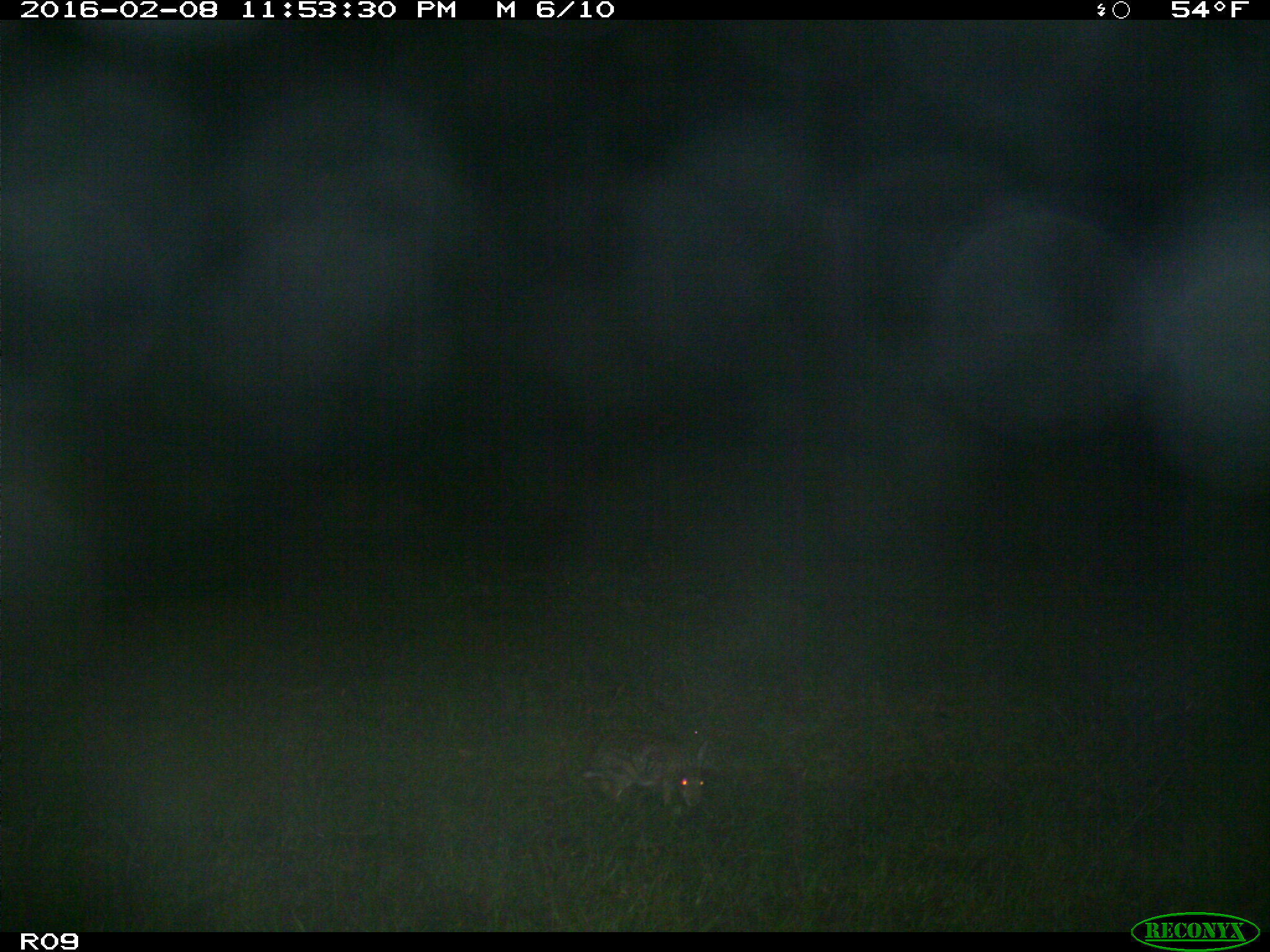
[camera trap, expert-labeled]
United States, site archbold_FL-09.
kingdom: Animalia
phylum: Chordata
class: Mammalia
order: Lagomorpha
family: Leporidae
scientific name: Leporidae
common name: rabbits and hares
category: unidentified rabbit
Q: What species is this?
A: Unidentified rabbit (rabbits and hares) (Leporidae).